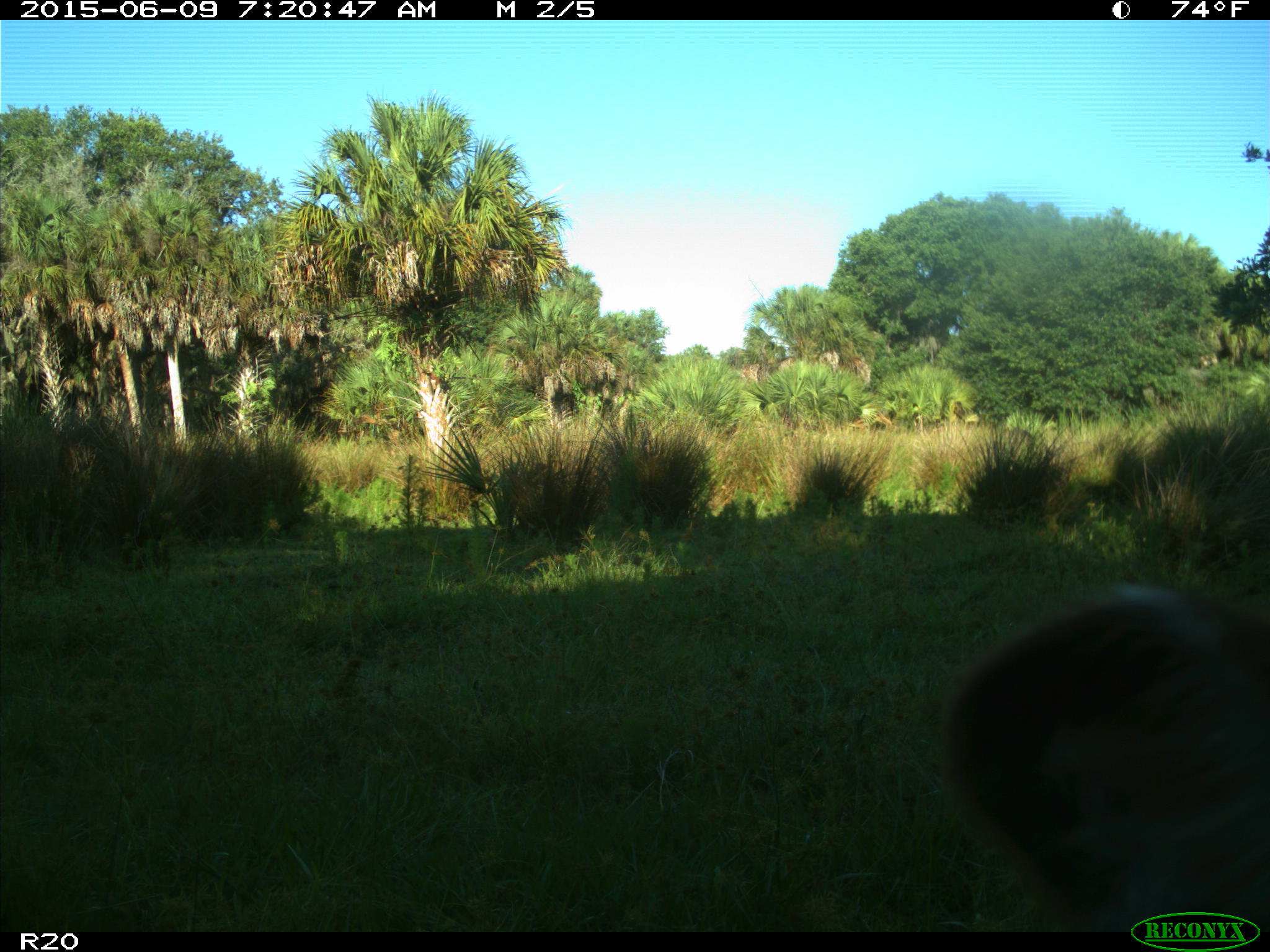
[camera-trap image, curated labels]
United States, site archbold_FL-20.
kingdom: Animalia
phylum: Chordata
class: Mammalia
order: Artiodactyla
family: Bovidae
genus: Bos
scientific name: Bos taurus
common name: domestic cow